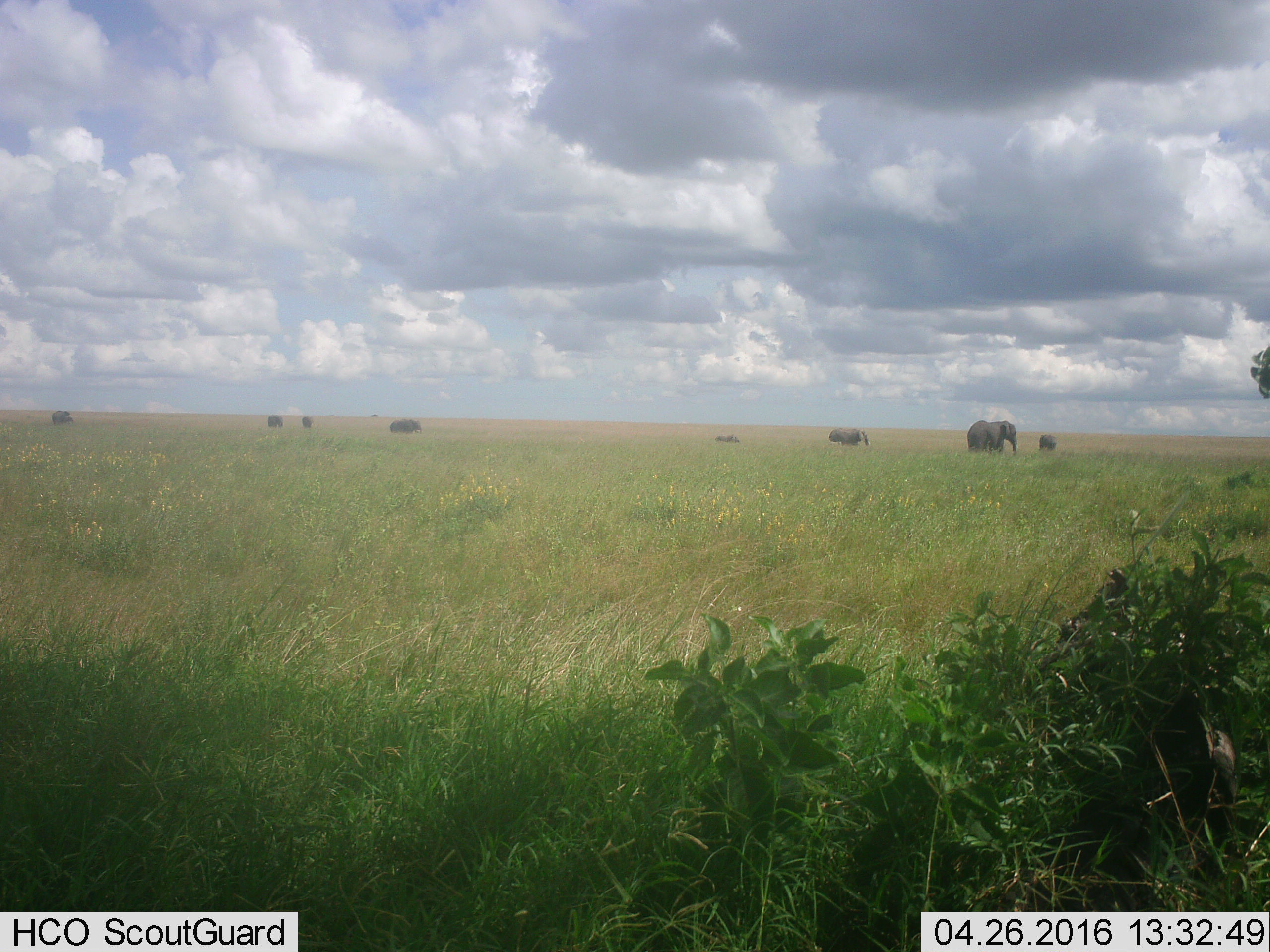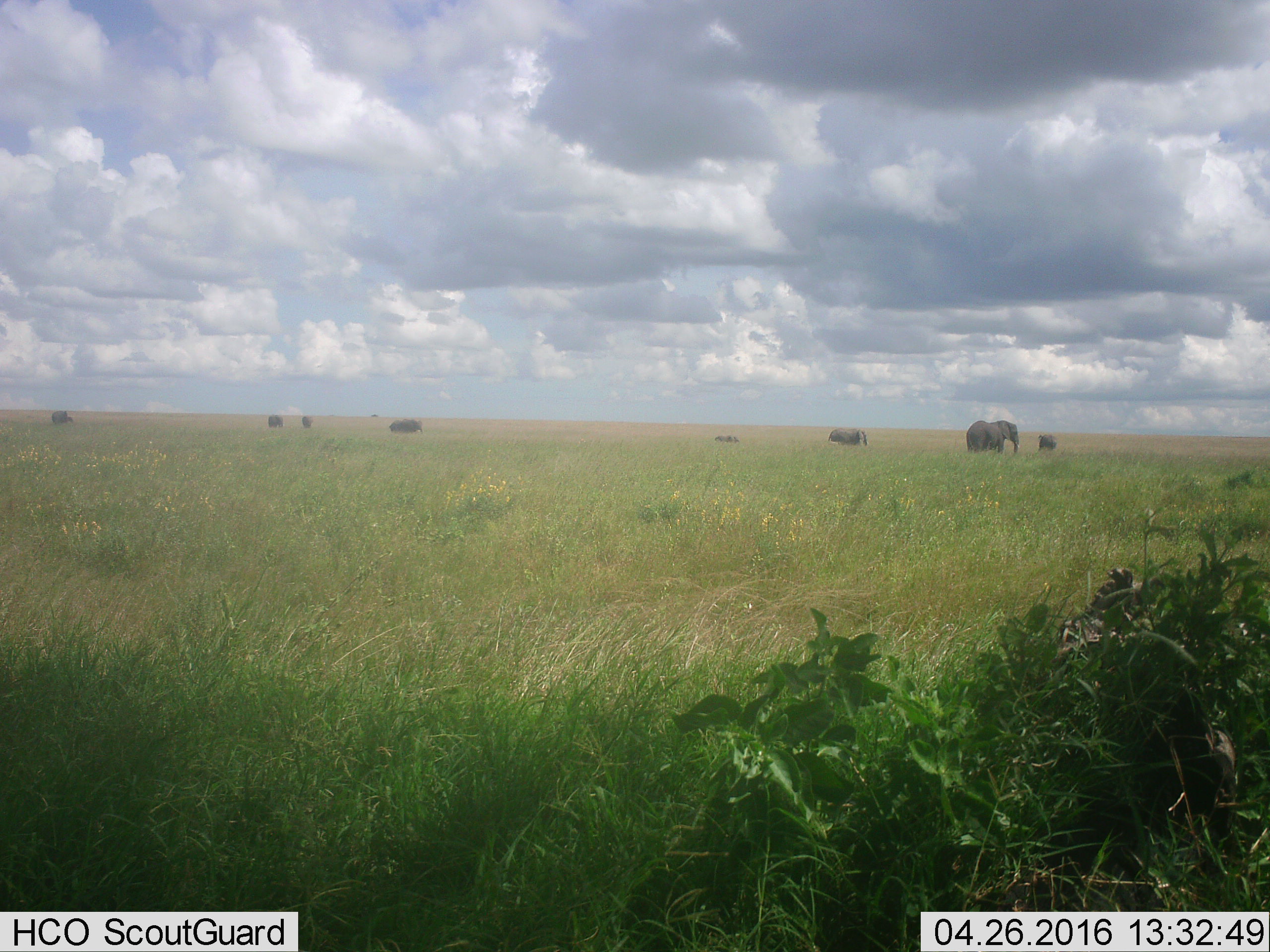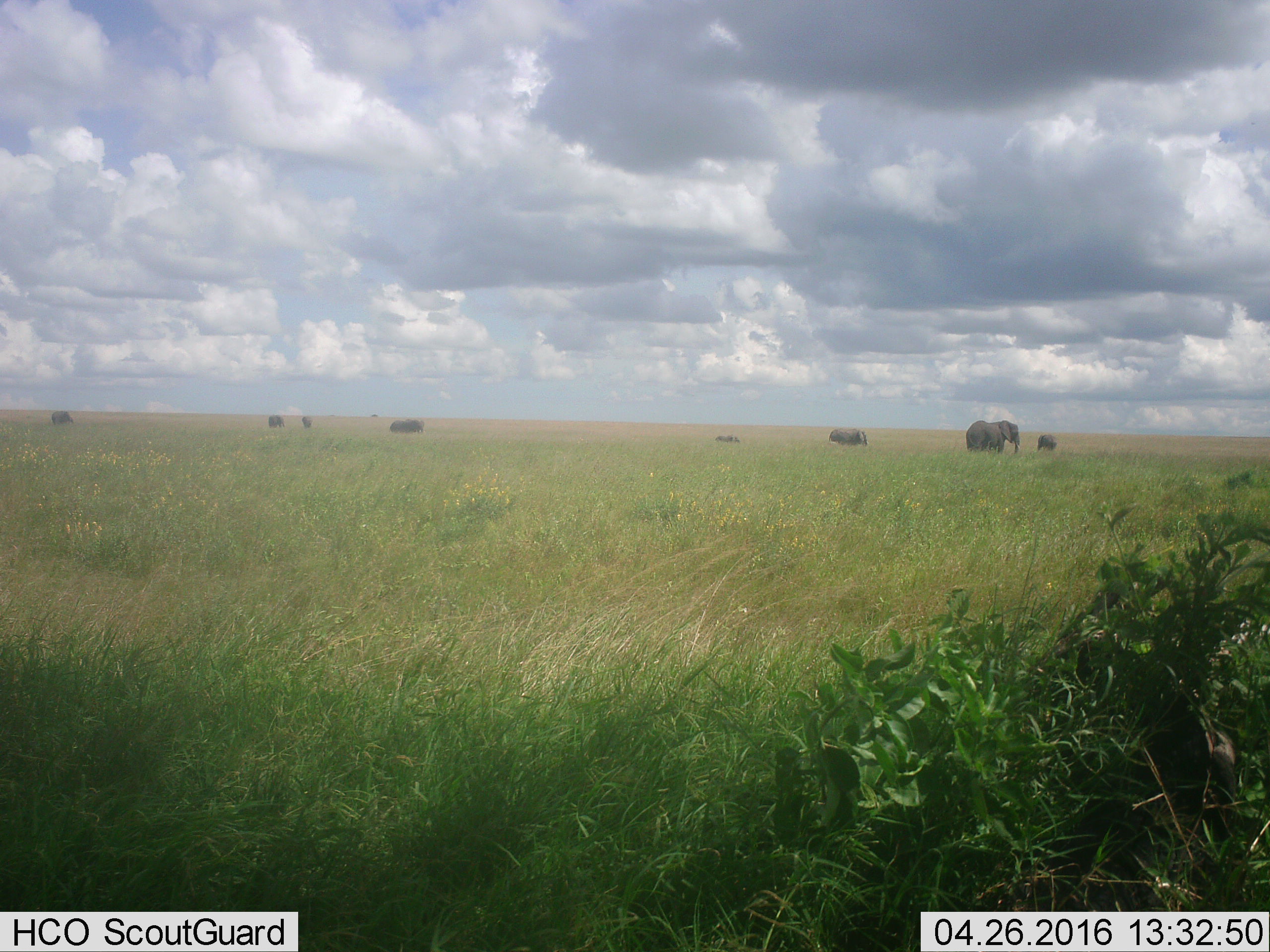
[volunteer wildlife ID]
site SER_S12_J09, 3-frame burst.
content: unidentified animal